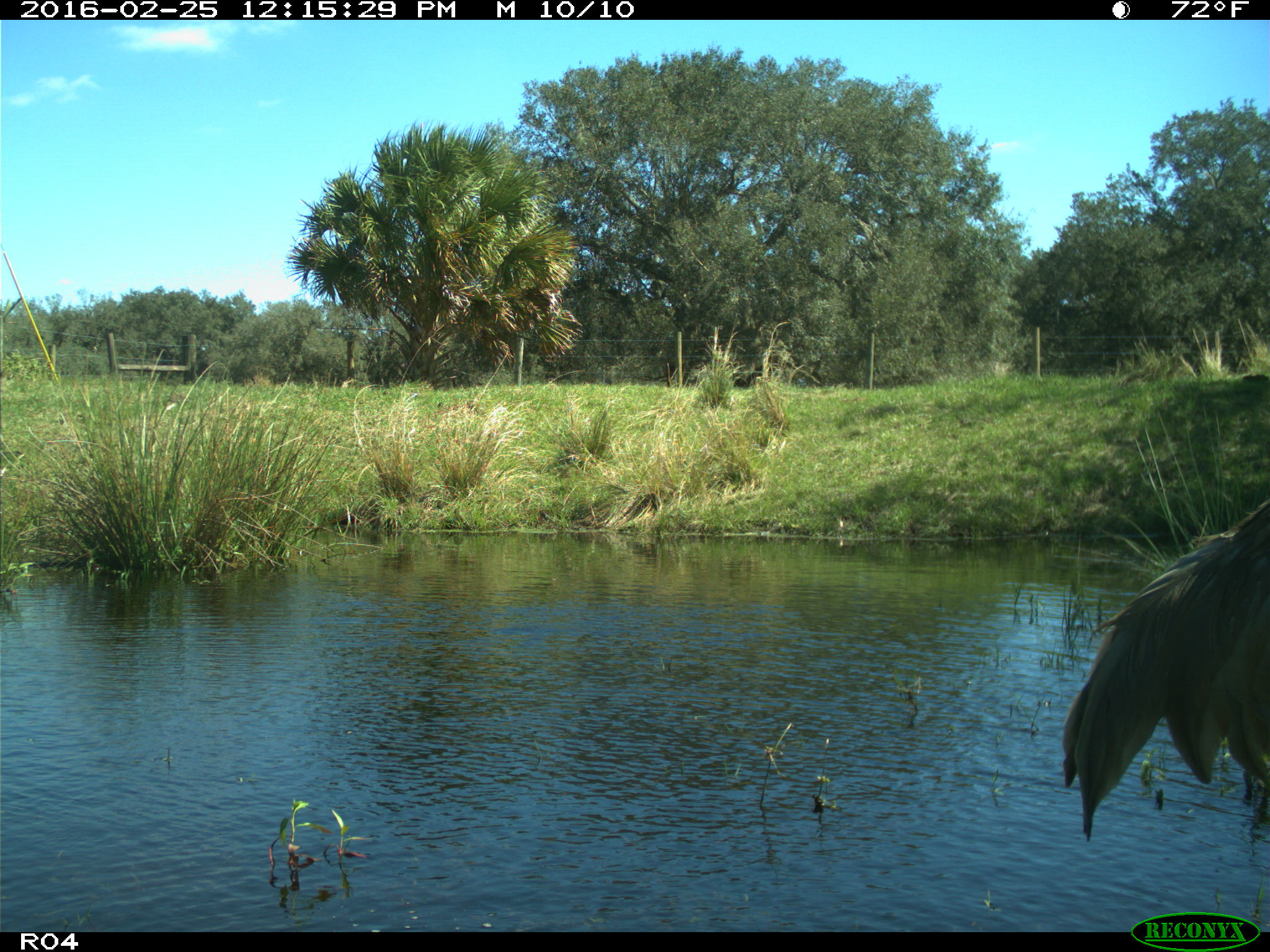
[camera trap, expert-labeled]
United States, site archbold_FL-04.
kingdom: Animalia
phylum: Chordata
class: Aves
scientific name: Aves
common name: birds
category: unidentified bird